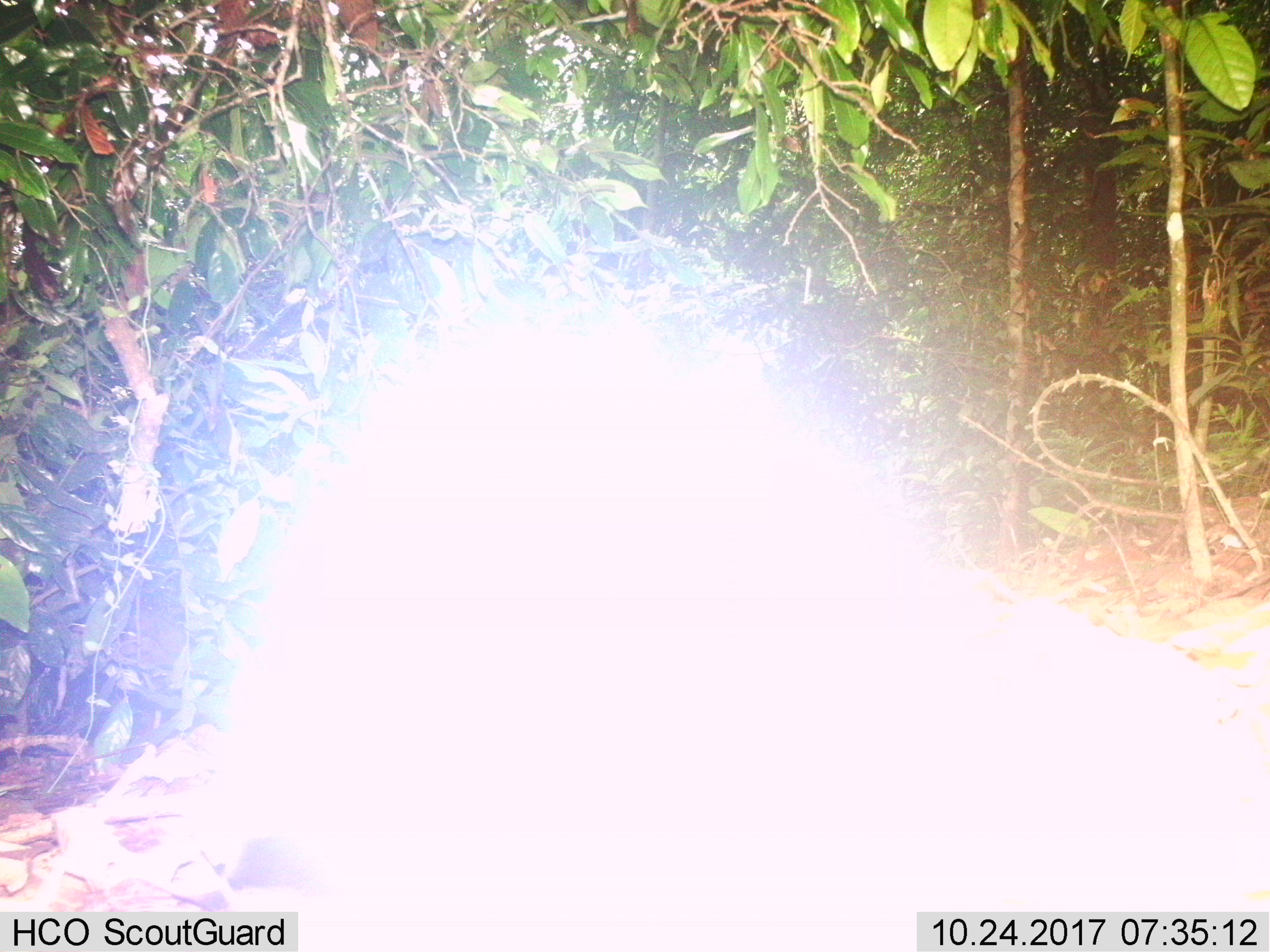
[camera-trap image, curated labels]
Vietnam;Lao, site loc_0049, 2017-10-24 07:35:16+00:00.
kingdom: Animalia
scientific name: Animalia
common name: animal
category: unidentified animal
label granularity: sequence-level